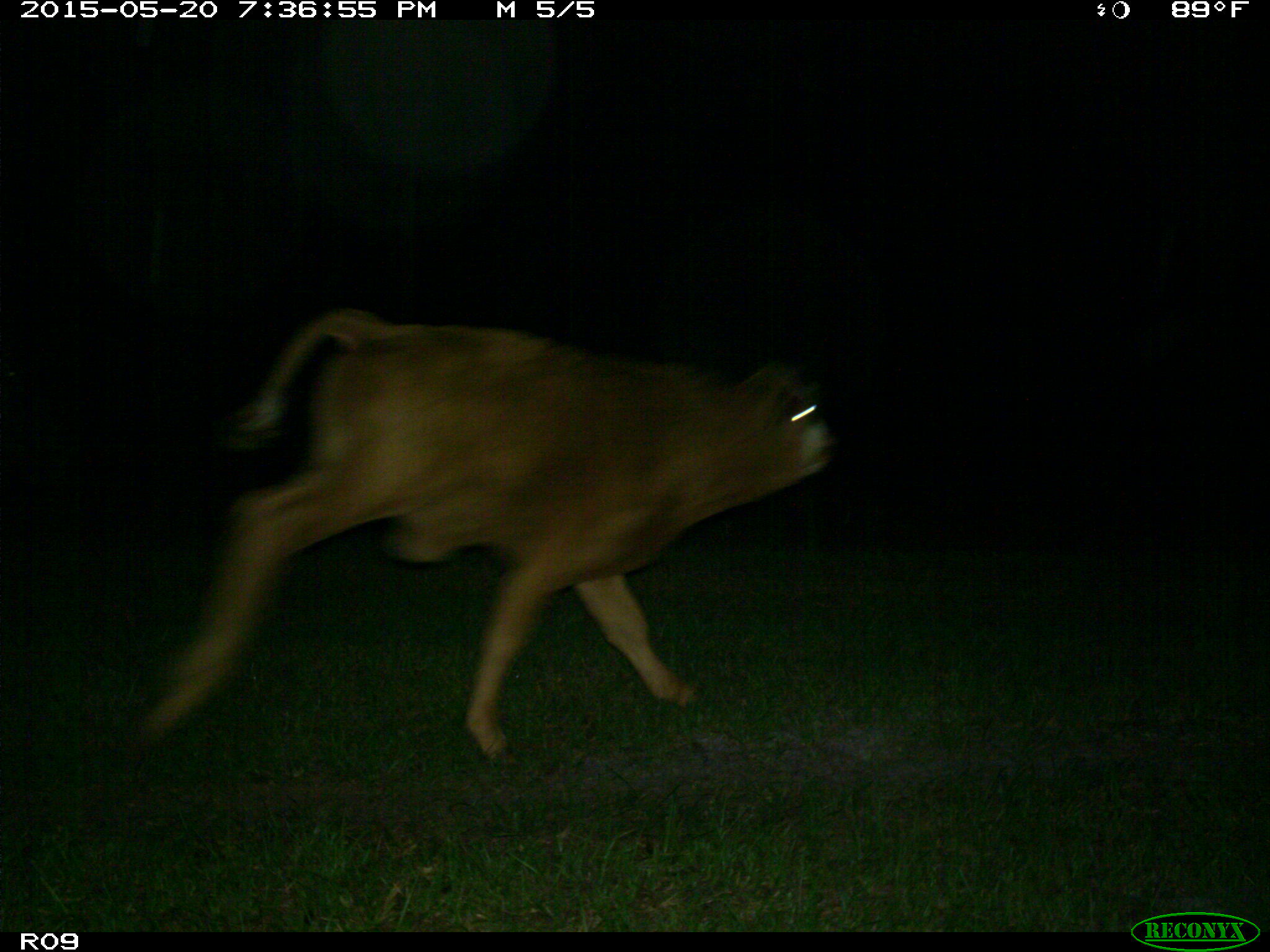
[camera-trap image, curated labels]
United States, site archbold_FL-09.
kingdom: Animalia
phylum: Chordata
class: Mammalia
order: Artiodactyla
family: Bovidae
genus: Bos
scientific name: Bos taurus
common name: domestic cow